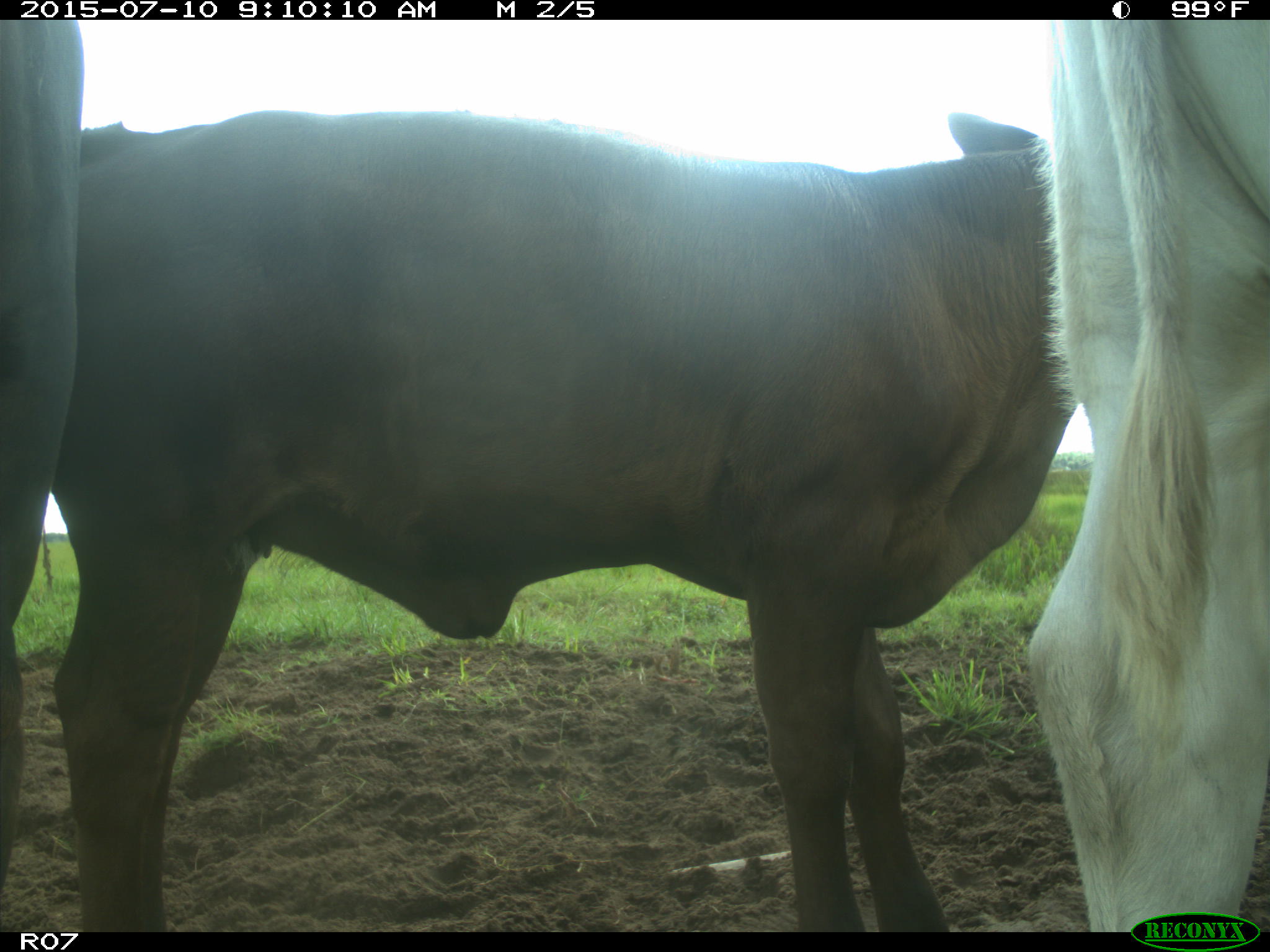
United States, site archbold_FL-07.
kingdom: Animalia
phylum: Chordata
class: Mammalia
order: Artiodactyla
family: Bovidae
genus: Bos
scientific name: Bos taurus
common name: domestic cow